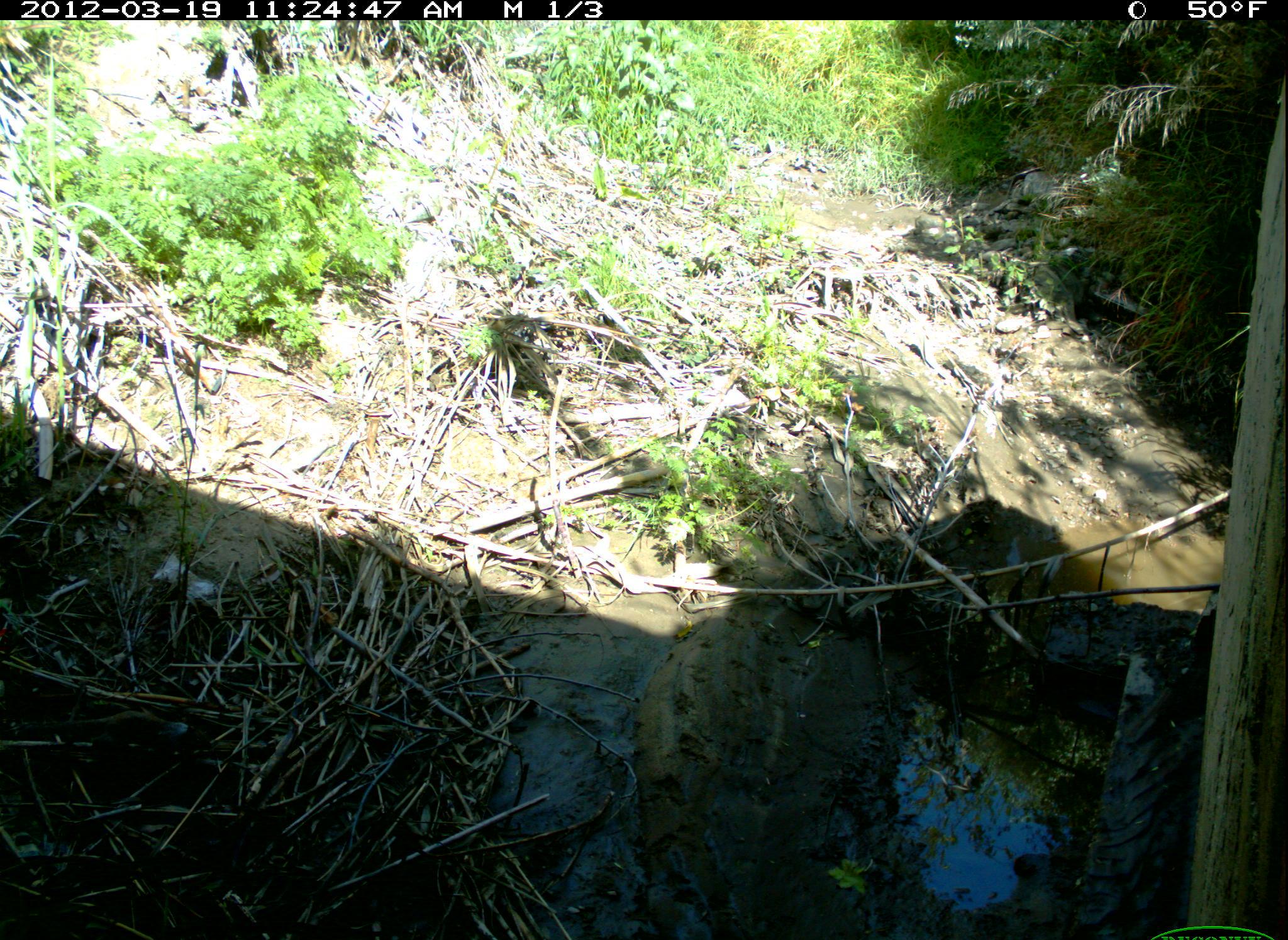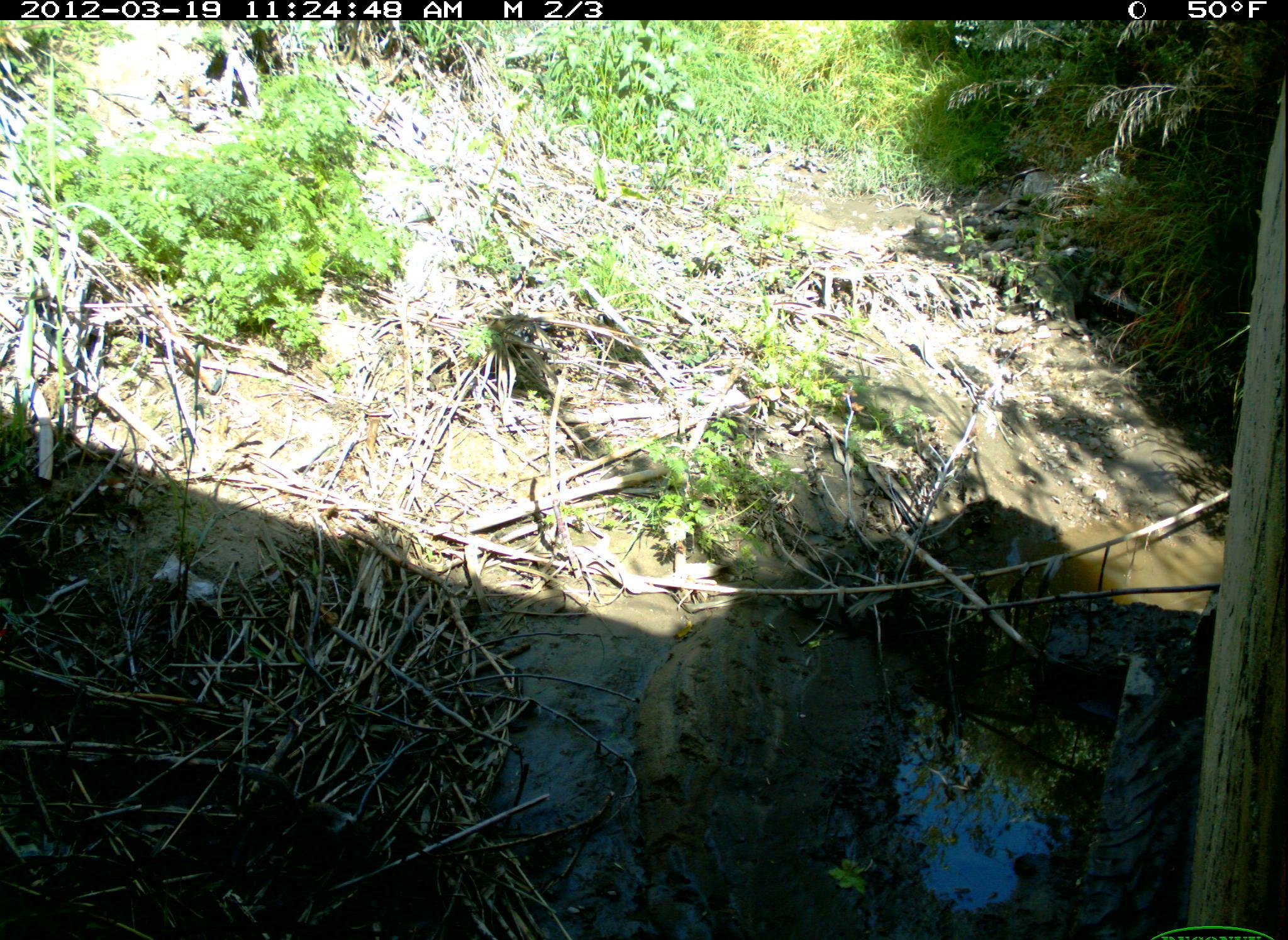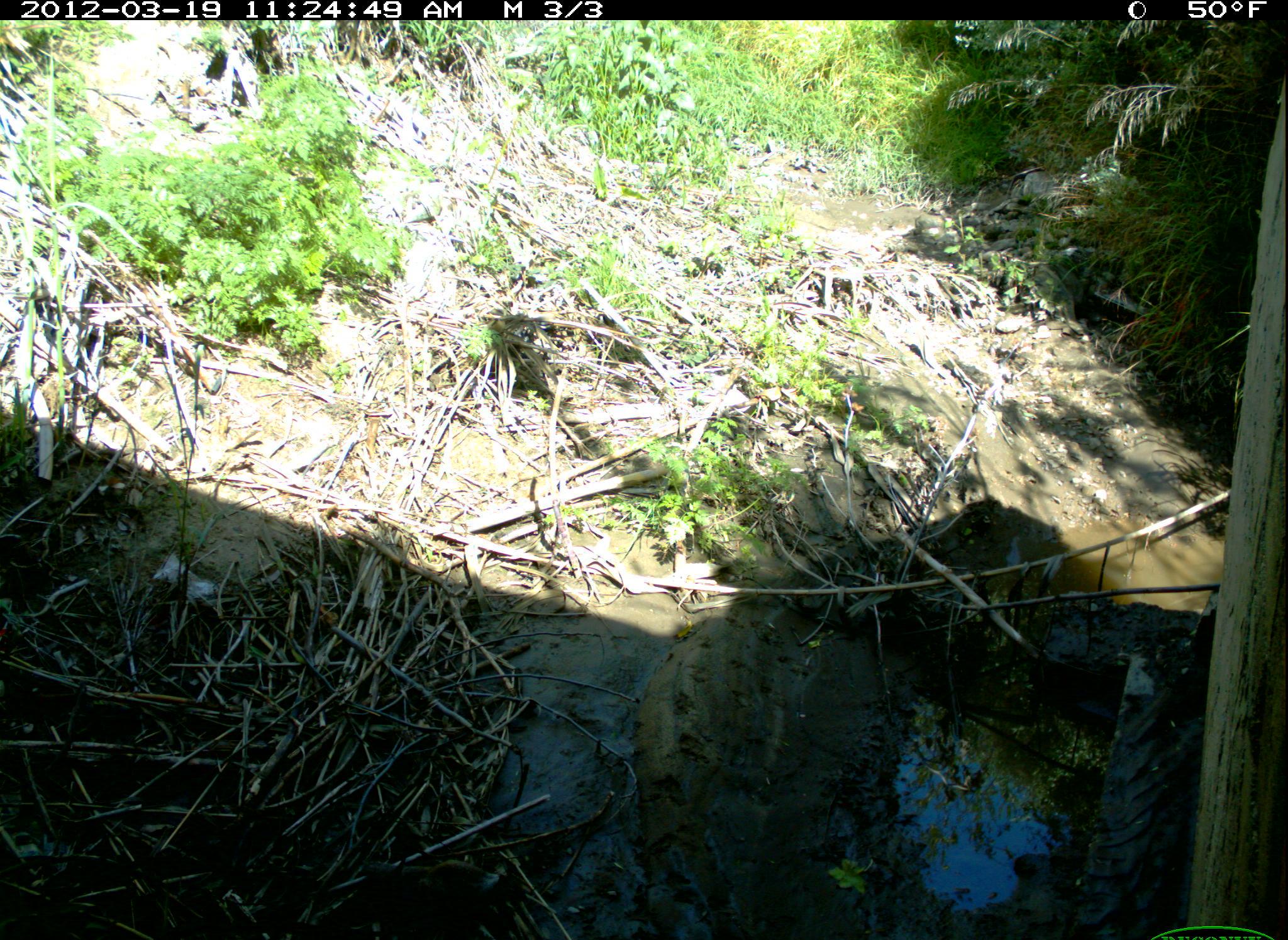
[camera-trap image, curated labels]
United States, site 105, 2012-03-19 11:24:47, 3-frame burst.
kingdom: Animalia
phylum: Chordata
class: Mammalia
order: Rodentia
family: Sciuridae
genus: Sciurus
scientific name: Sciurus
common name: squirrel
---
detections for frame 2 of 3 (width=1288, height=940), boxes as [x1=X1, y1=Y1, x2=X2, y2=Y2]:
squirrel: [x1=227, y1=746, x2=385, y2=875]